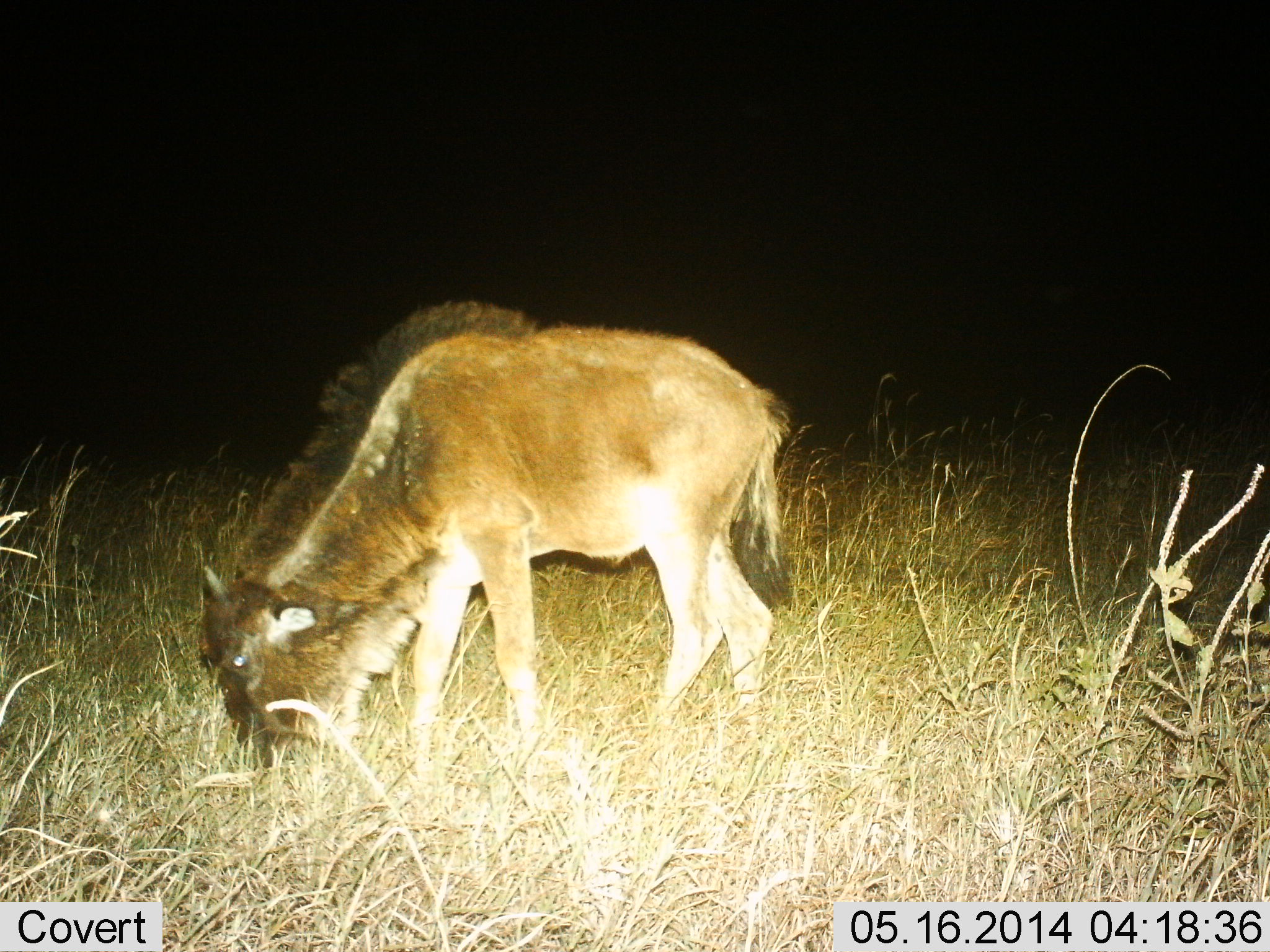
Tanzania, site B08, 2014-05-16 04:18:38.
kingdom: Animalia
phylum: Chordata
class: Mammalia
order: Artiodactyla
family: Bovidae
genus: Connochaetes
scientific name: Connochaetes taurinus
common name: blue wildebeest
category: wildebeest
Wildebeest (blue wildebeest) (Connochaetes taurinus), count 1. Behavior (volunteer vote fractions): standing 21%, resting 2%, moving 0%, interacting 0%. Young present (vote fraction): 45%. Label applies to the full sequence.